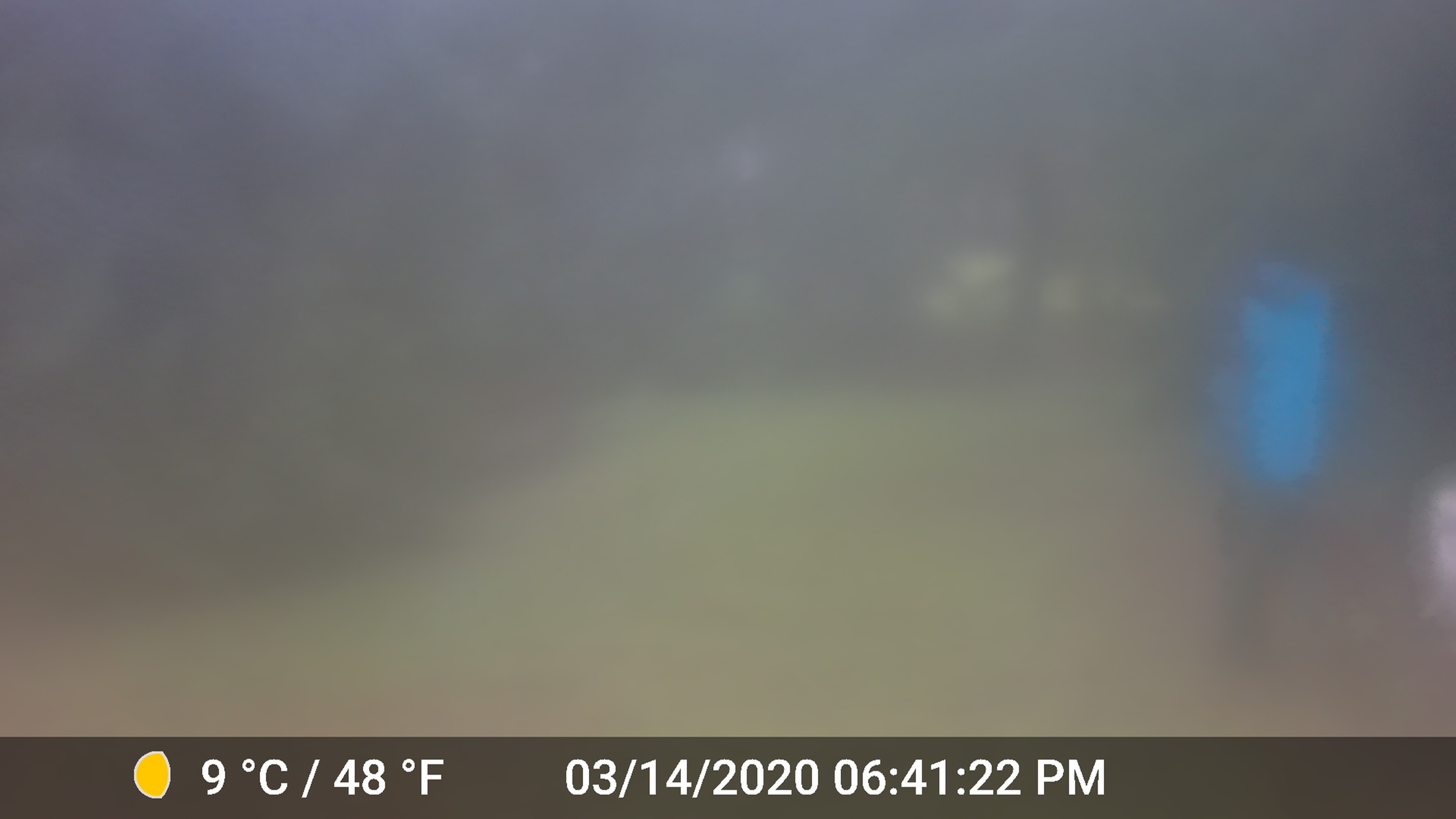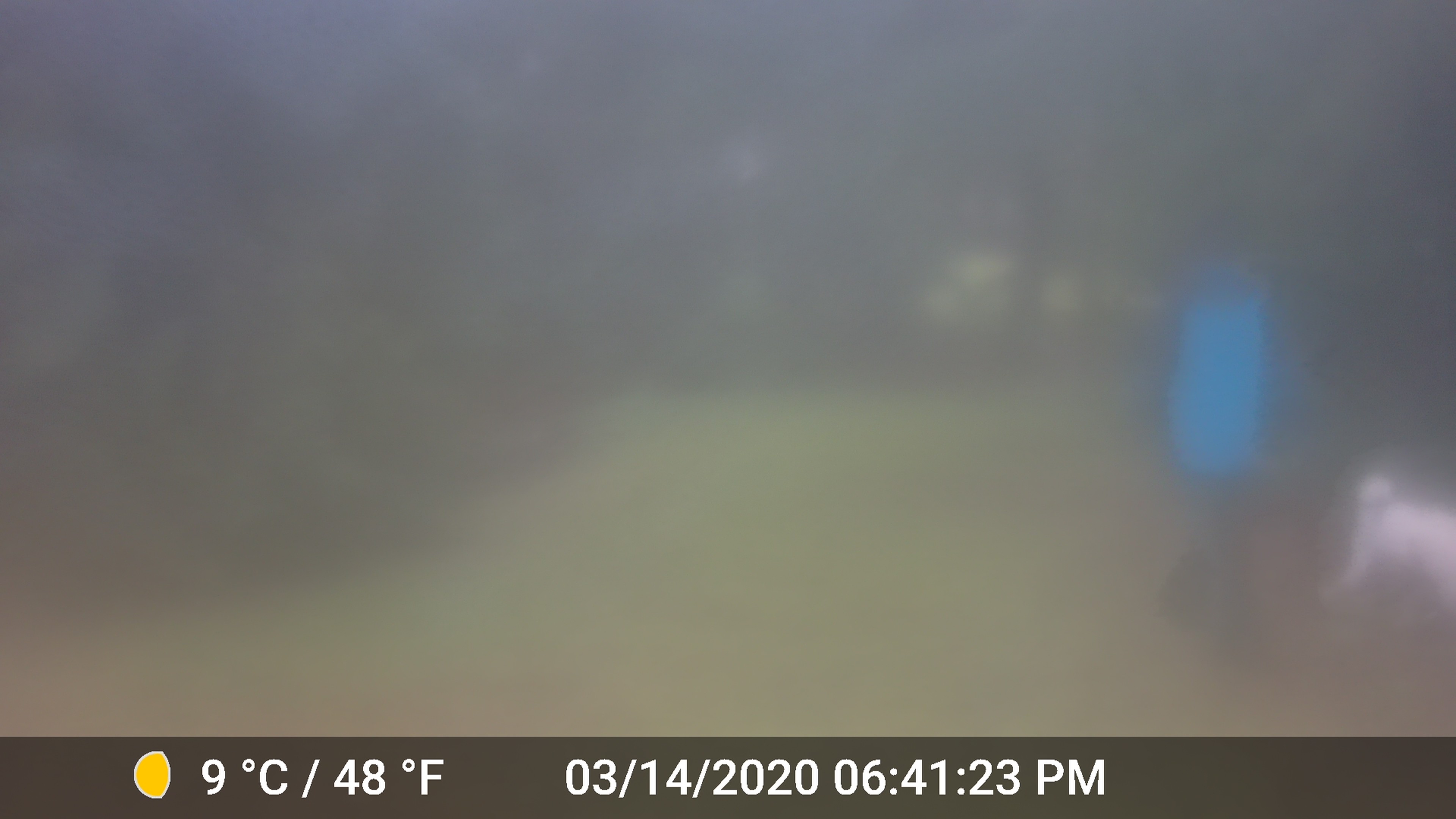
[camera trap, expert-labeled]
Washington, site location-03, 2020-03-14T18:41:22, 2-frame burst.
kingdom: Animalia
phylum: Chordata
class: Mammalia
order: Carnivora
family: Canidae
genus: Canis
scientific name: Canis familiaris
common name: domestic dog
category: dog